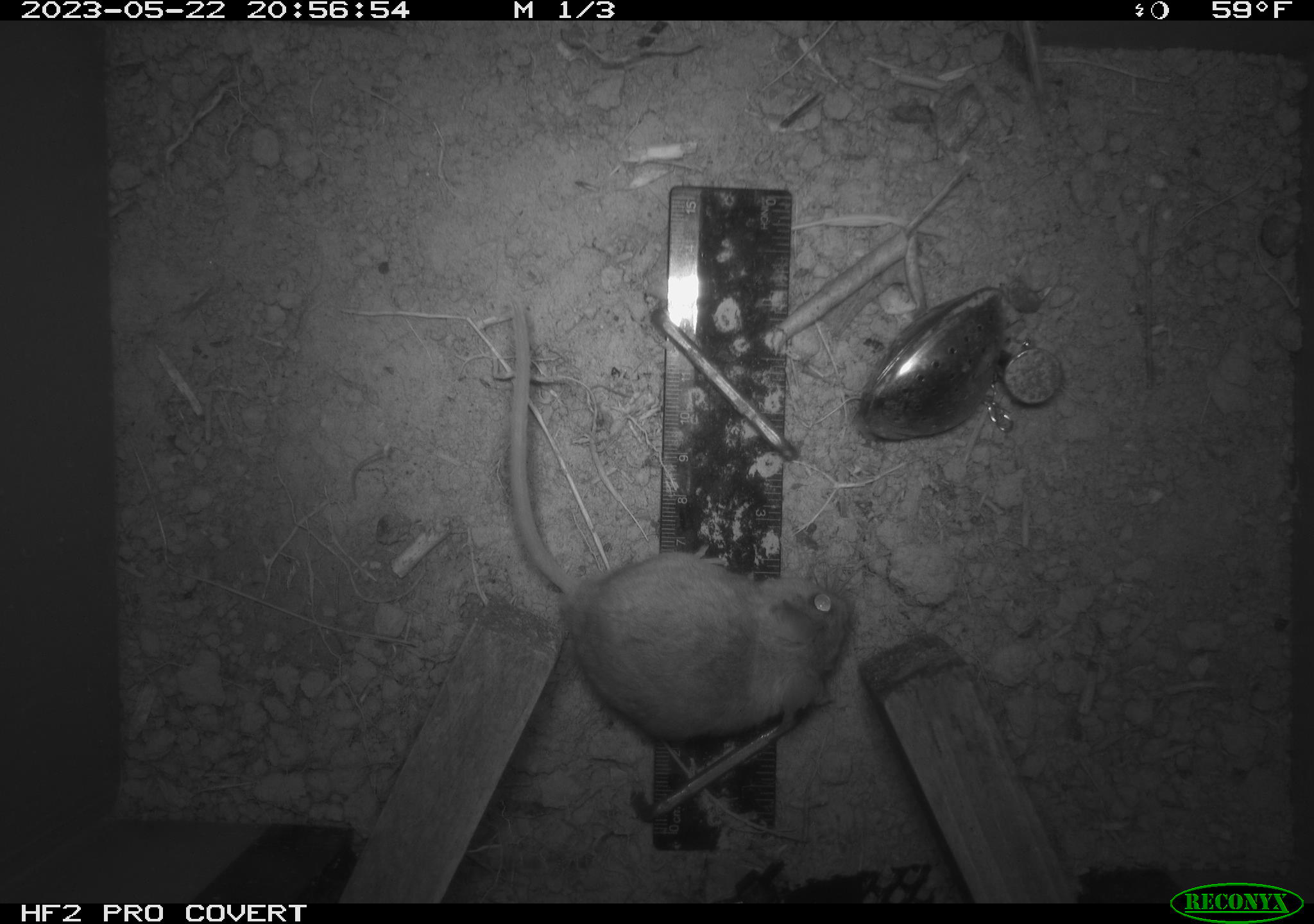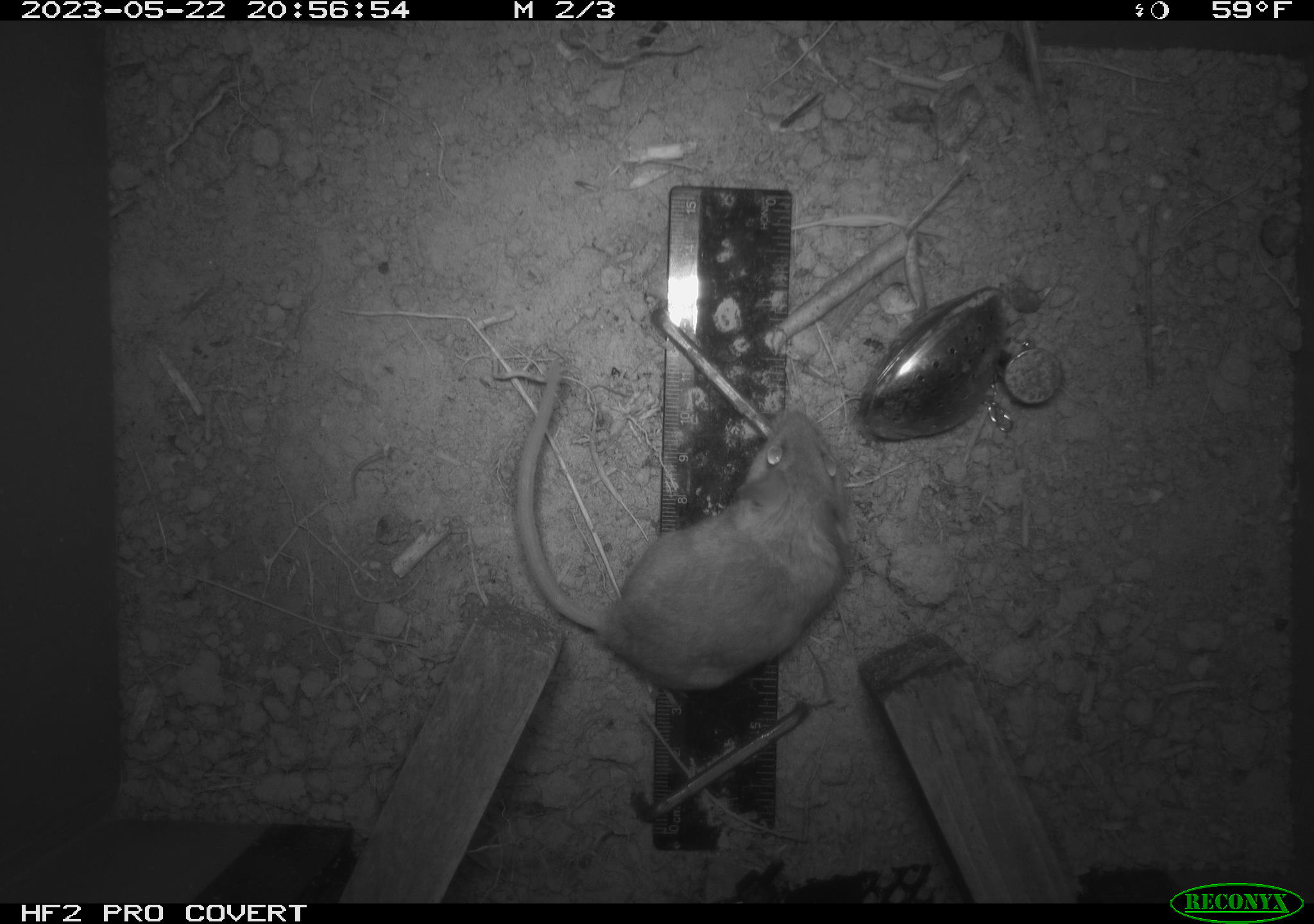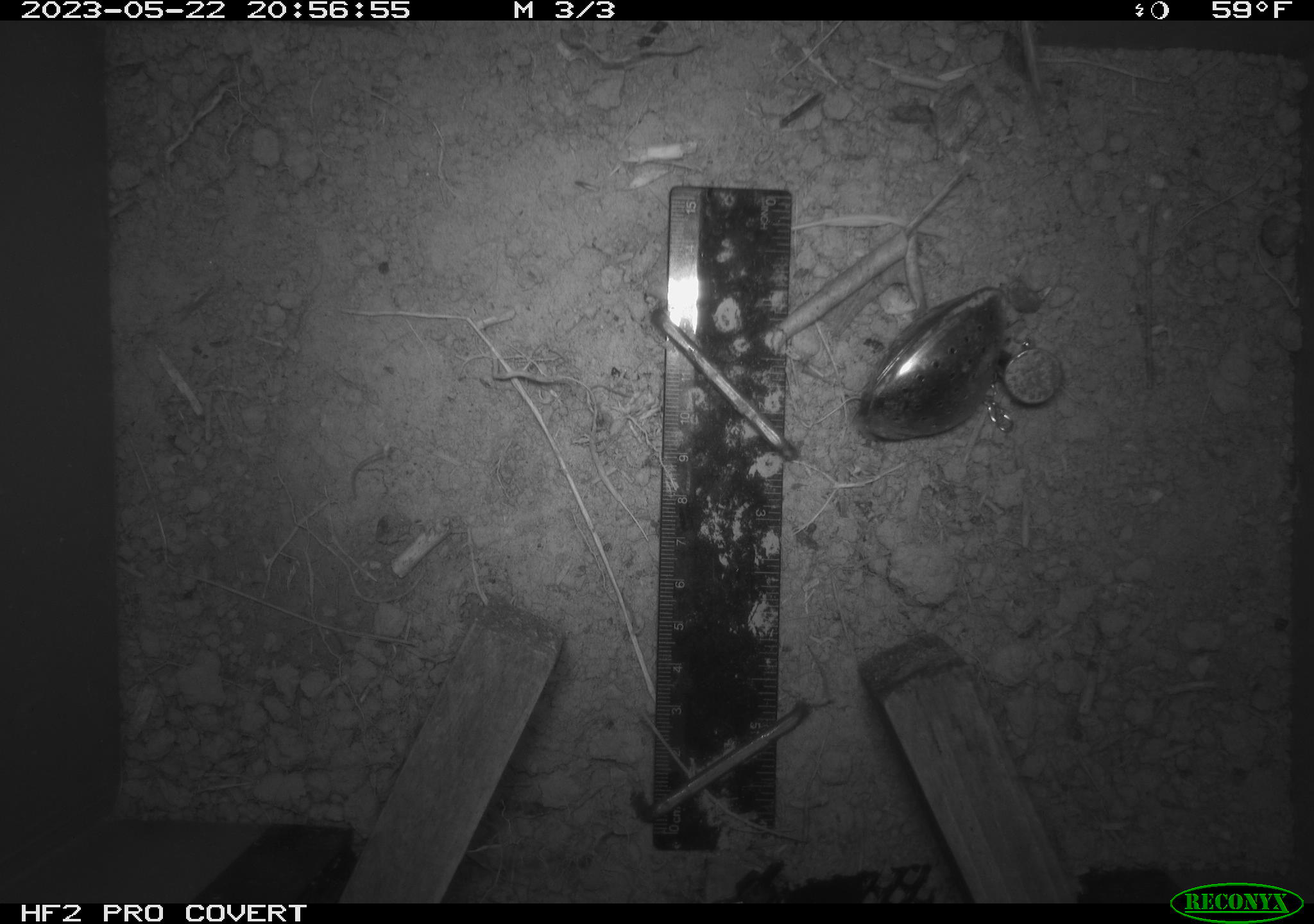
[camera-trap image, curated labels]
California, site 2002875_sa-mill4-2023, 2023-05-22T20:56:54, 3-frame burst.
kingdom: Animalia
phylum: Chordata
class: Mammalia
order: Rodentia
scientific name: Rodentia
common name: mouse species